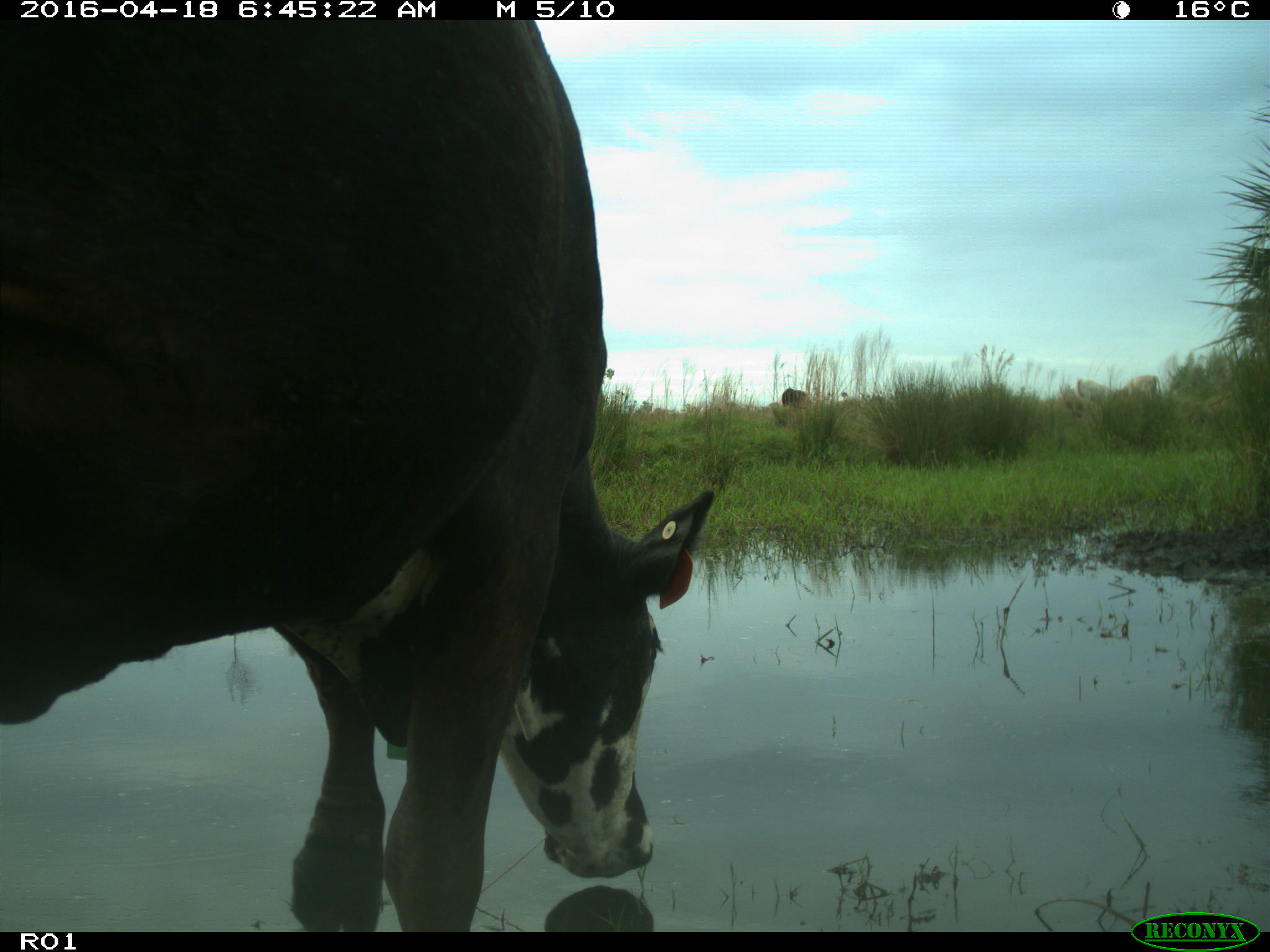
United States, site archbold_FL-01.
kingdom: Animalia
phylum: Chordata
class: Mammalia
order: Artiodactyla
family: Bovidae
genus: Bos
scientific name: Bos taurus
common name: domestic cow